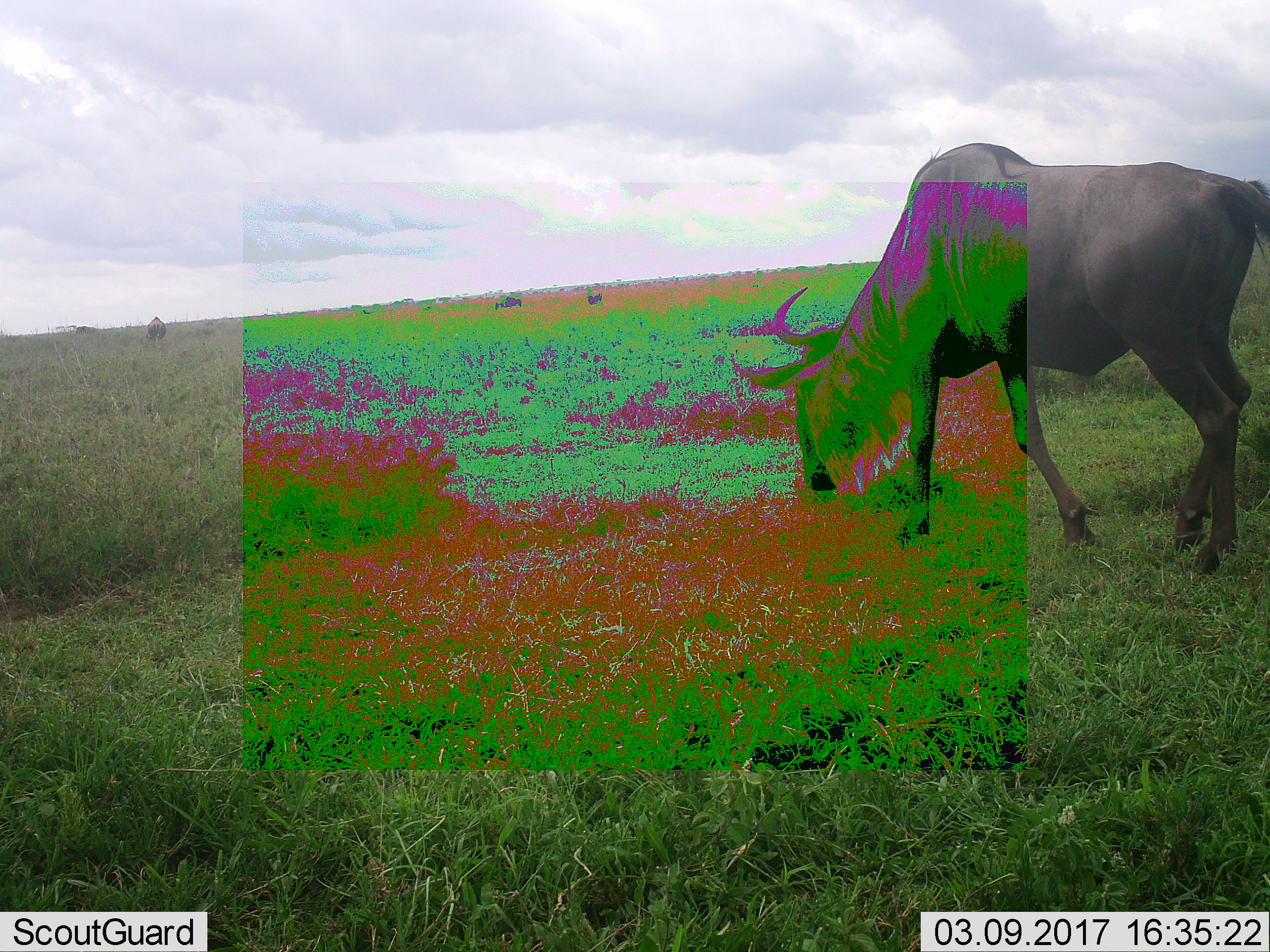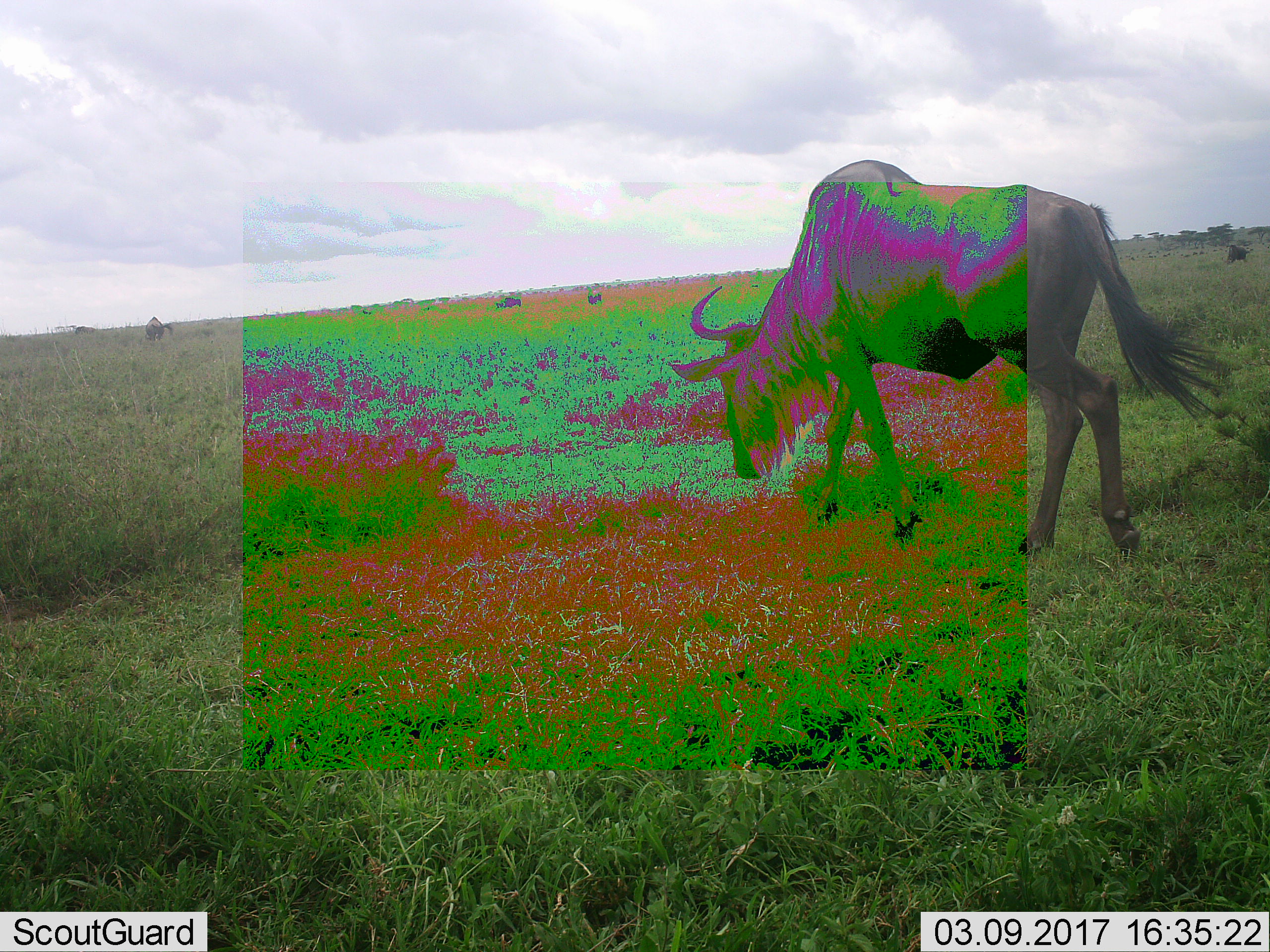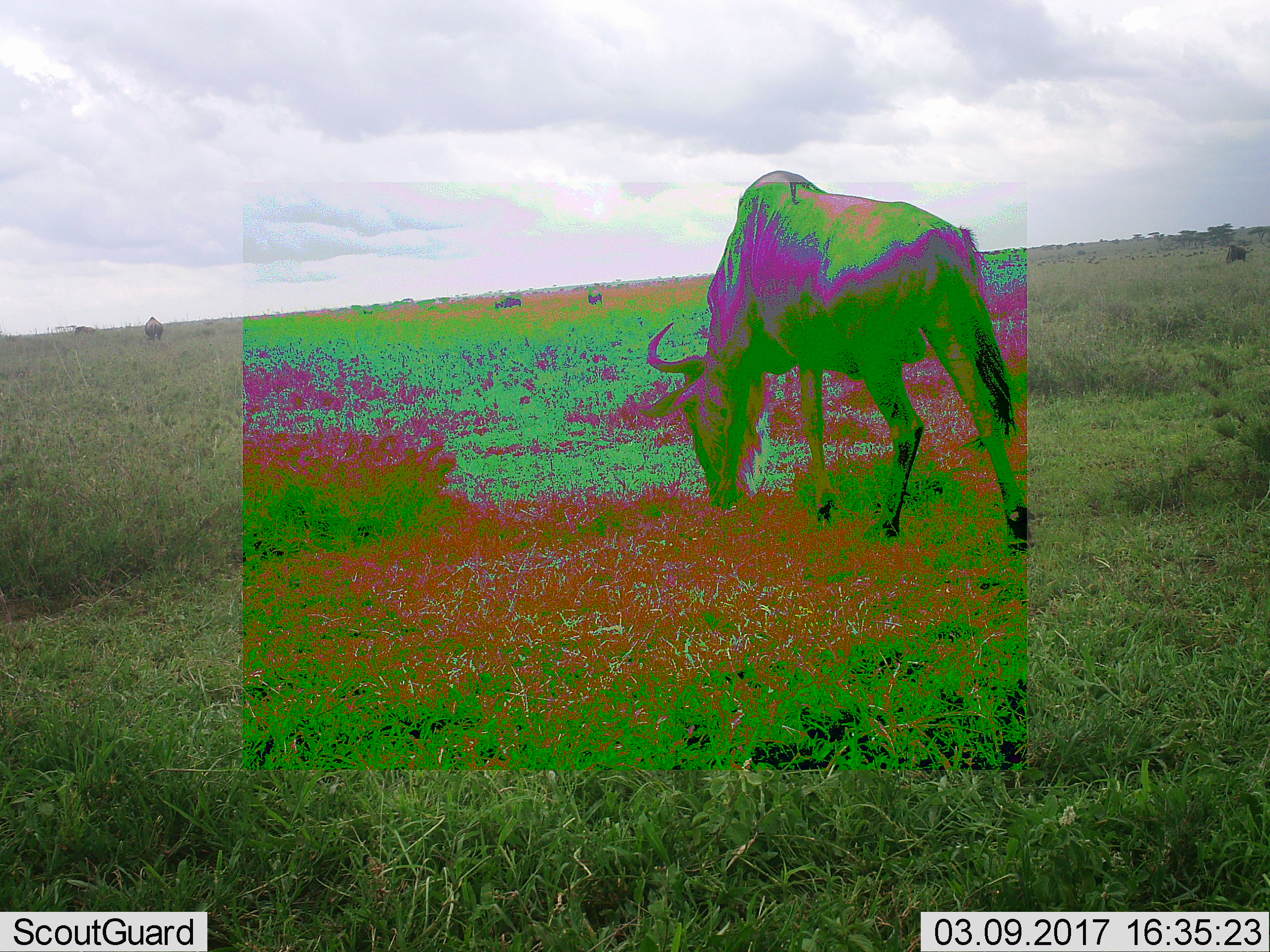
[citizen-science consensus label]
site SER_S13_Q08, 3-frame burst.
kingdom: Animalia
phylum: Chordata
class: Mammalia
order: Artiodactyla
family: Bovidae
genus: Connochaetes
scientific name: Connochaetes taurinus taurinus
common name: blue wildebeest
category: wildebeestblue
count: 1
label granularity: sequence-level